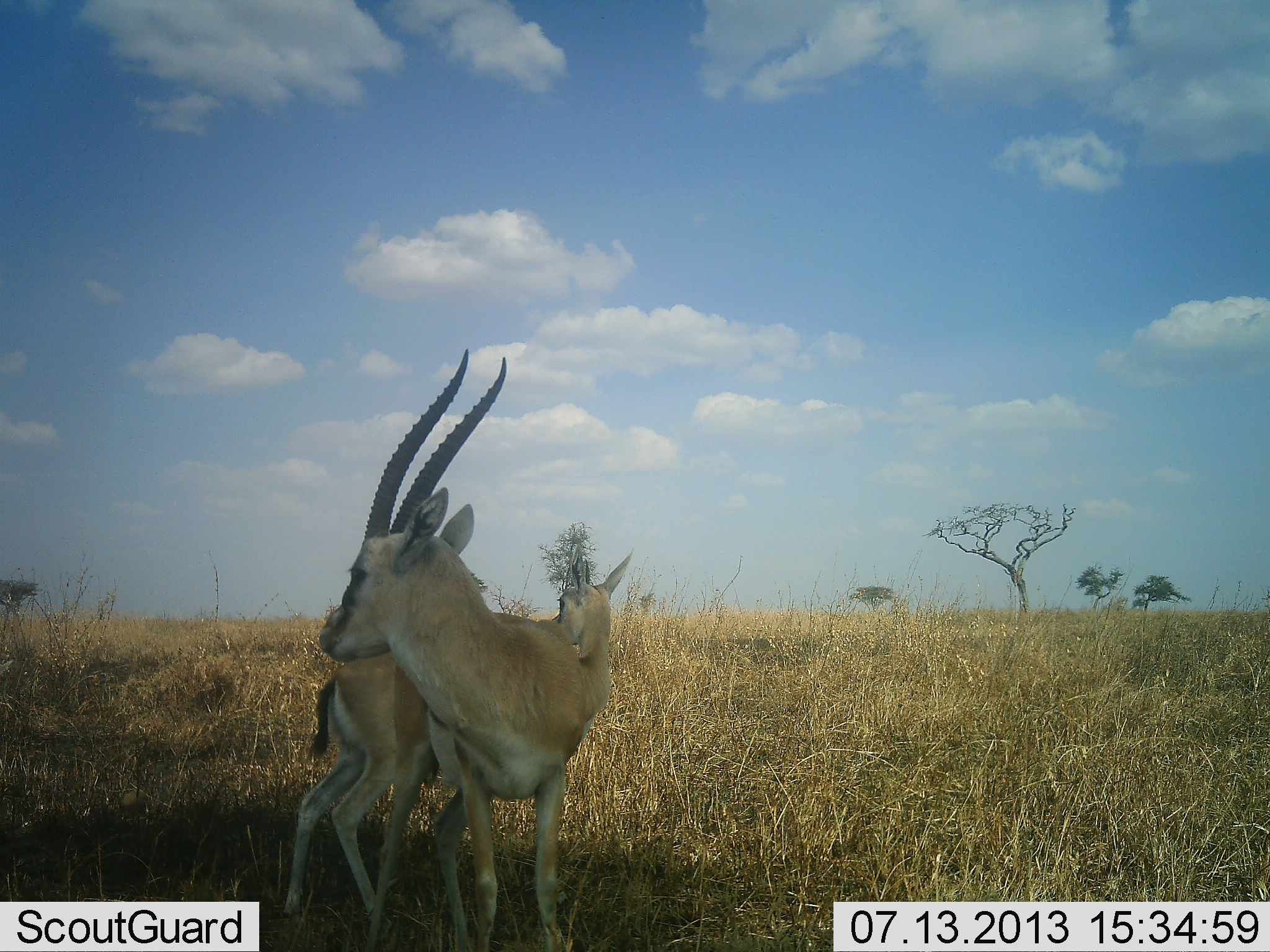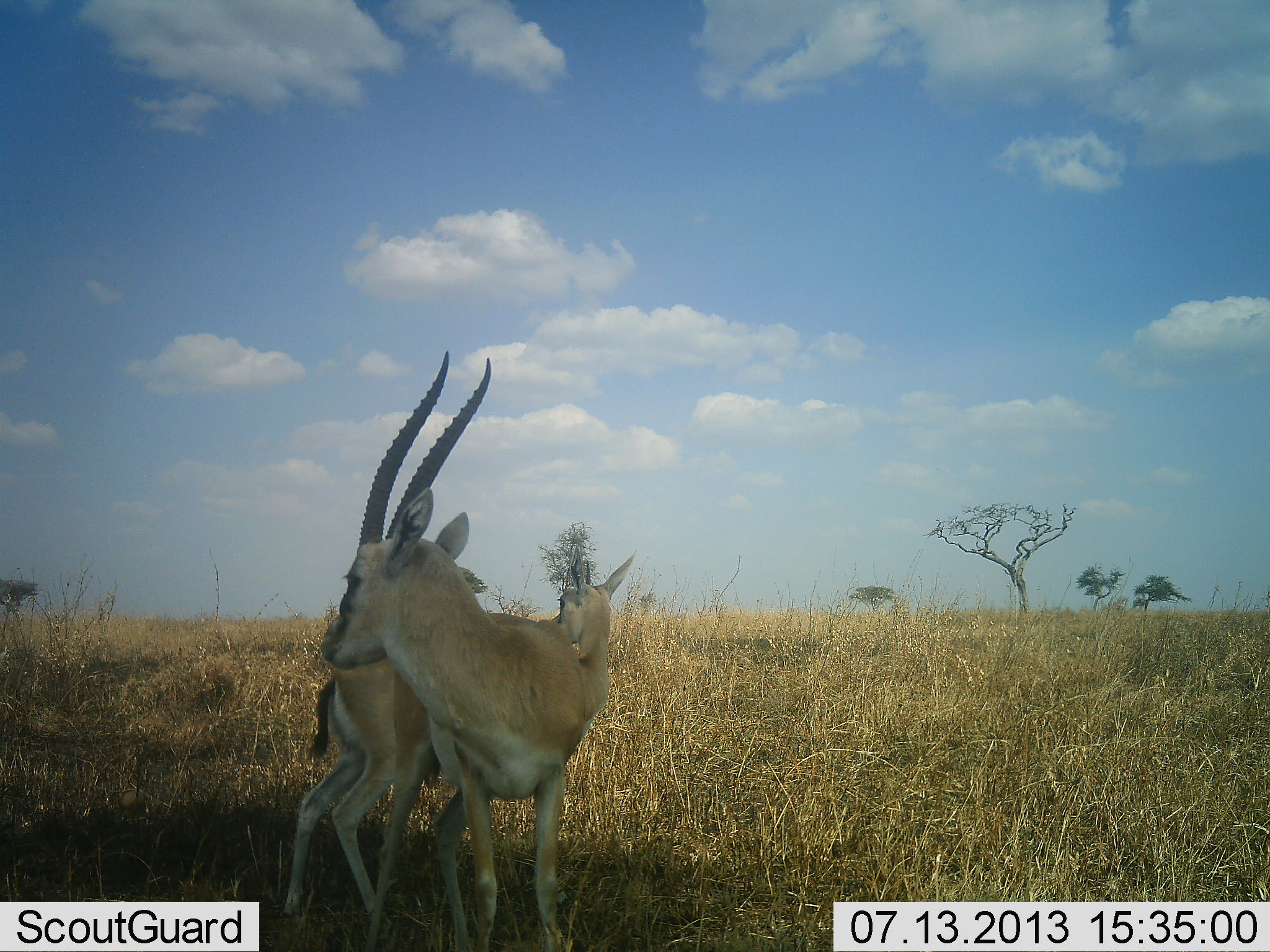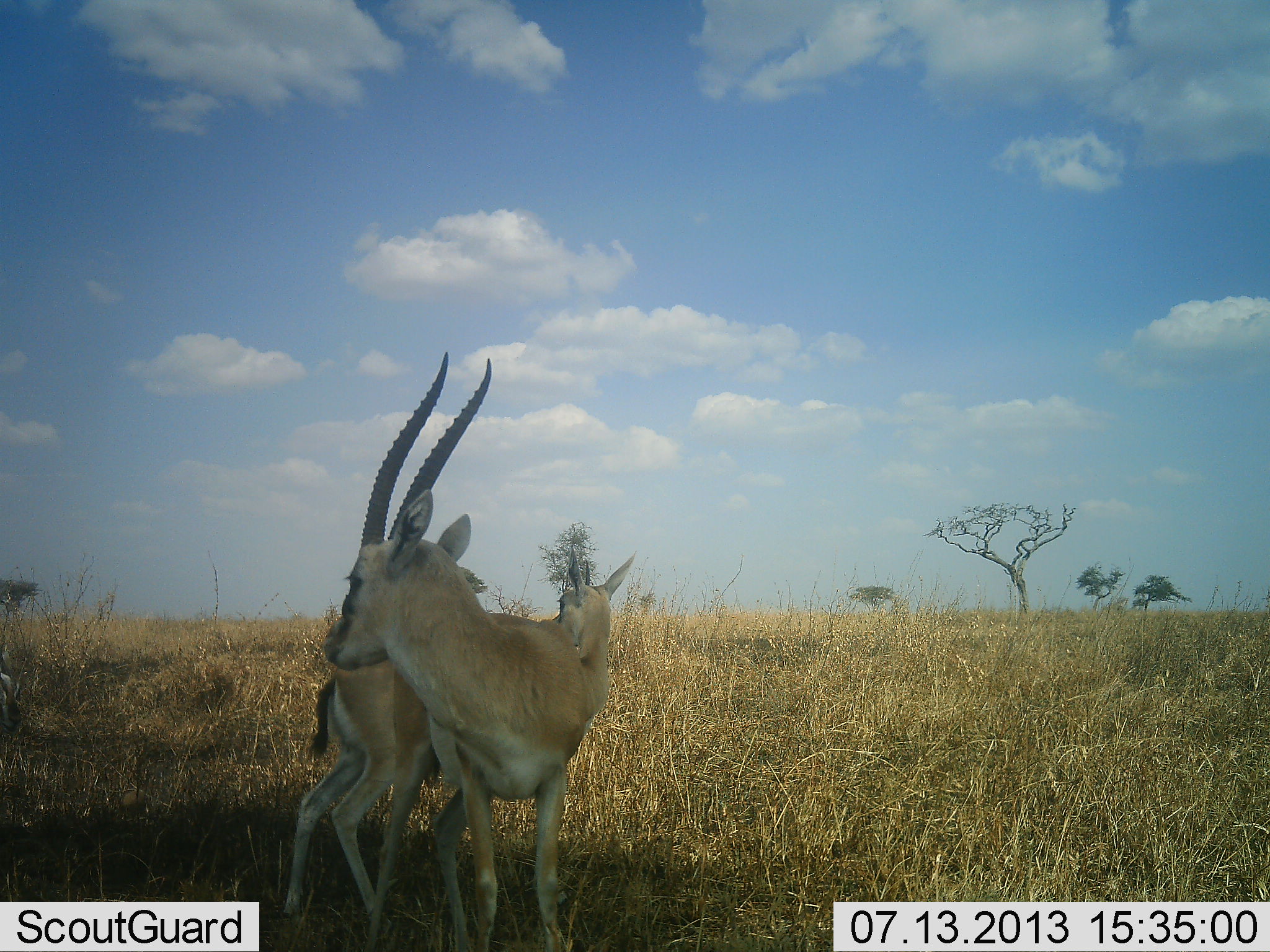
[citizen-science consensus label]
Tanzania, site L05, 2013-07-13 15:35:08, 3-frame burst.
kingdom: Animalia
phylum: Chordata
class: Mammalia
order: Artiodactyla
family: Bovidae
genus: Eudorcas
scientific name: Eudorcas thomsonii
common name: thomson's gazelle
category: gazellethomsons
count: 3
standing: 86%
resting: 0%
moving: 0%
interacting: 21%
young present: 0%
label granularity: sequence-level